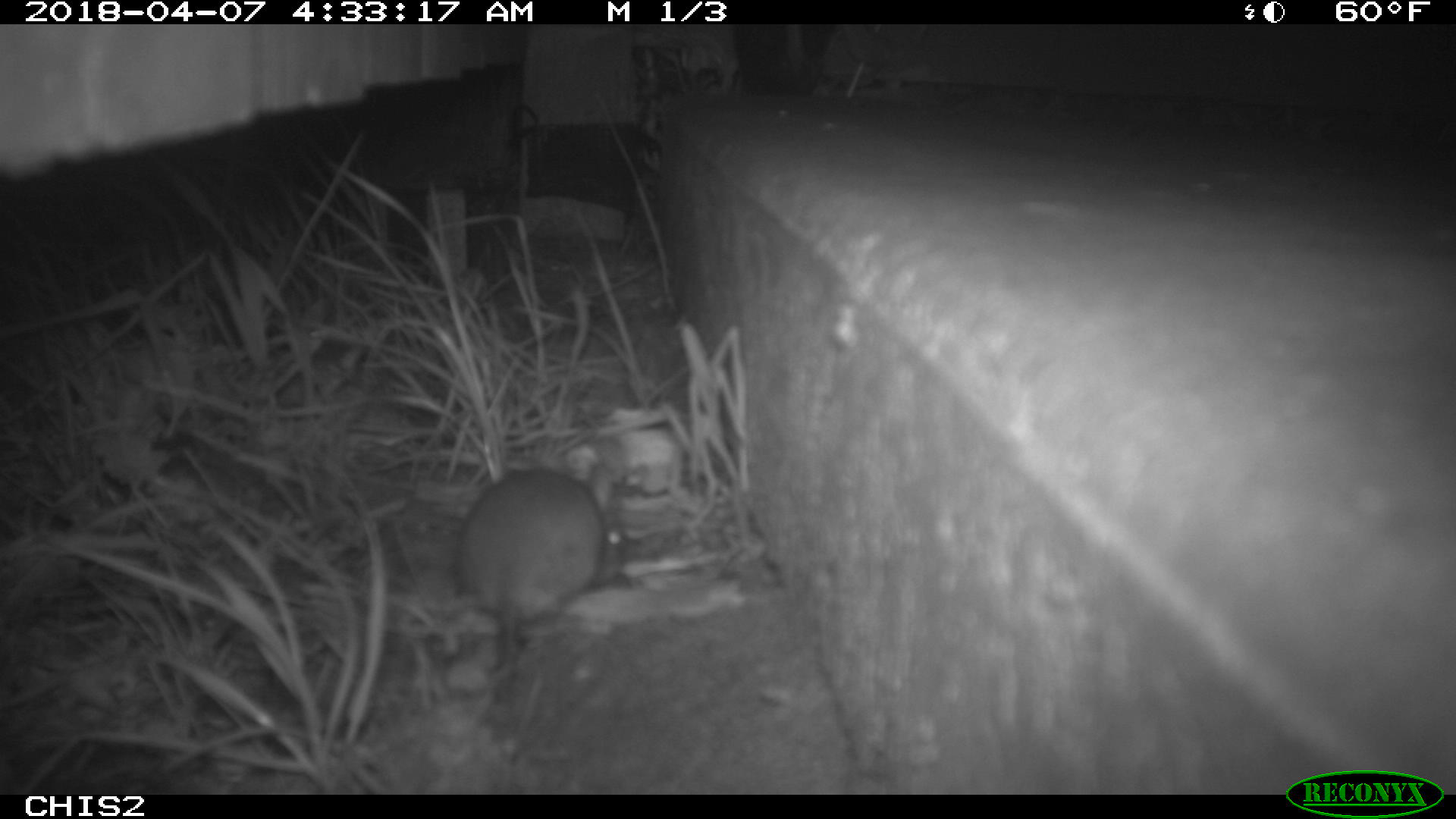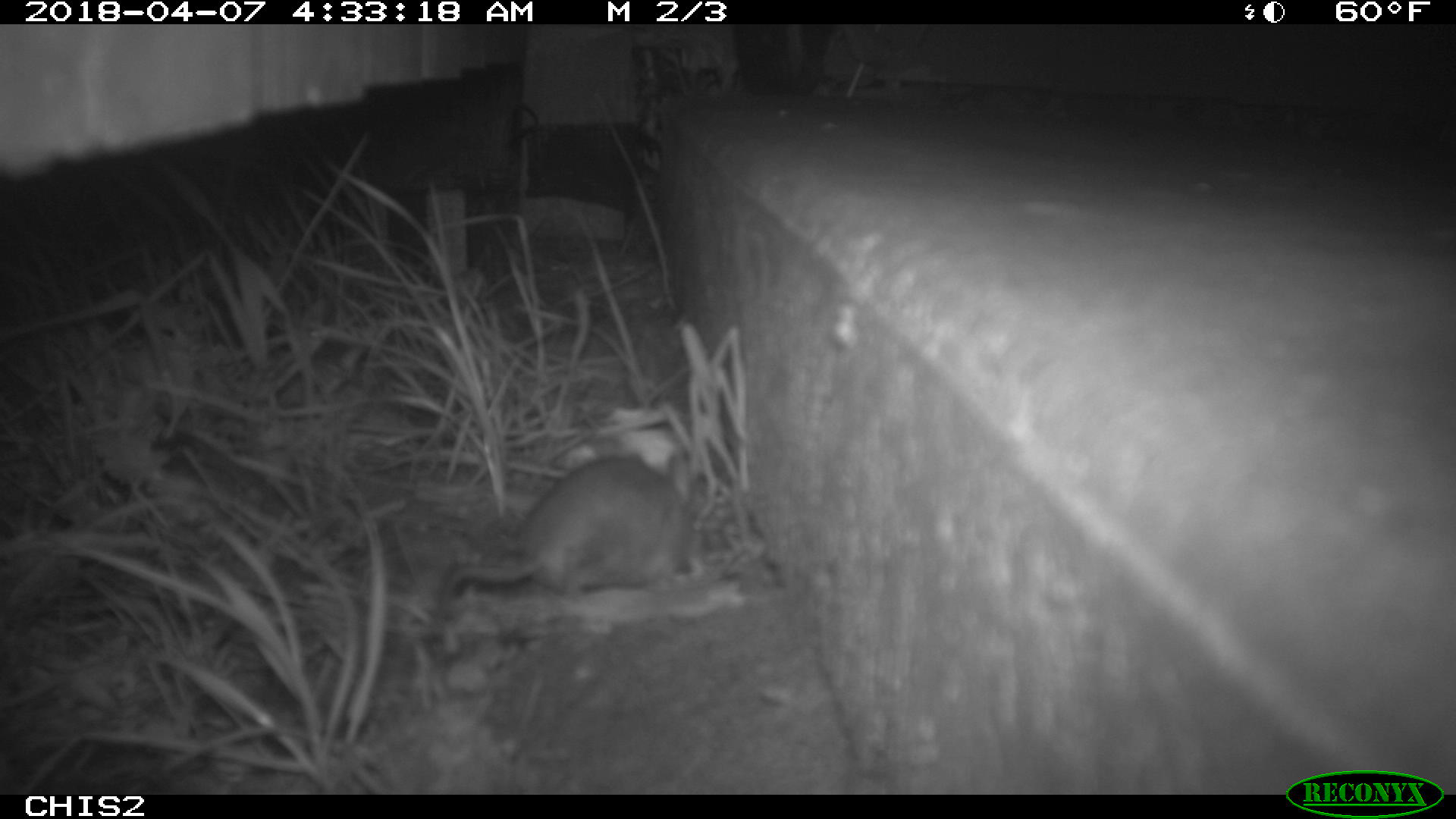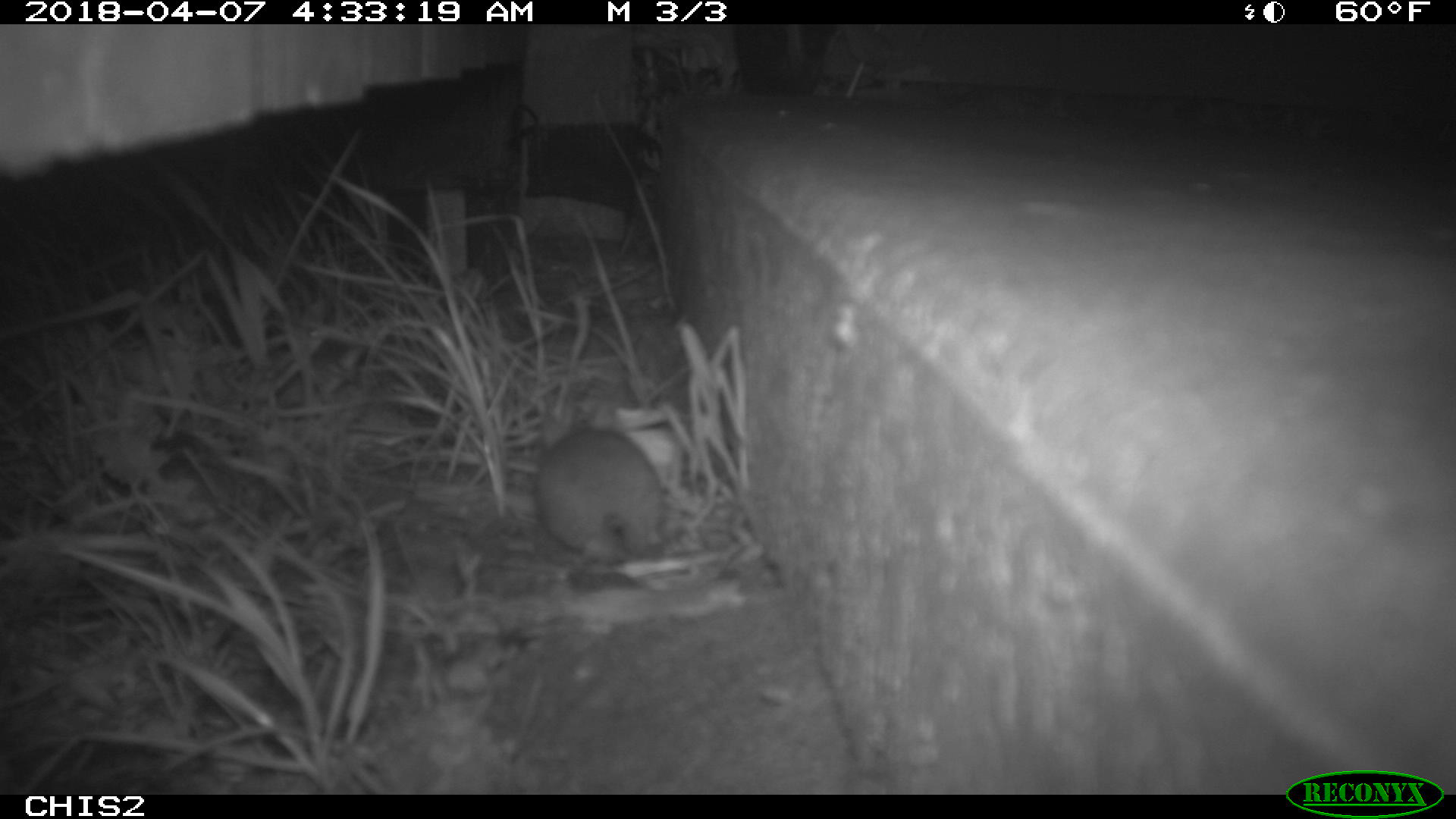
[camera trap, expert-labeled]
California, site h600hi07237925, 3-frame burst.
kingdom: Animalia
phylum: Chordata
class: Mammalia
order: Rodentia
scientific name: Rodentia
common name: rodent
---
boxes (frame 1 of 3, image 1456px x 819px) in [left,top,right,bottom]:
rodent: [453,466,623,688]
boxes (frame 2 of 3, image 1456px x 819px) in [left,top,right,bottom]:
rodent: [436,453,707,619]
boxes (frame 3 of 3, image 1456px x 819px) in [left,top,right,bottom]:
rodent: [535,398,741,563]